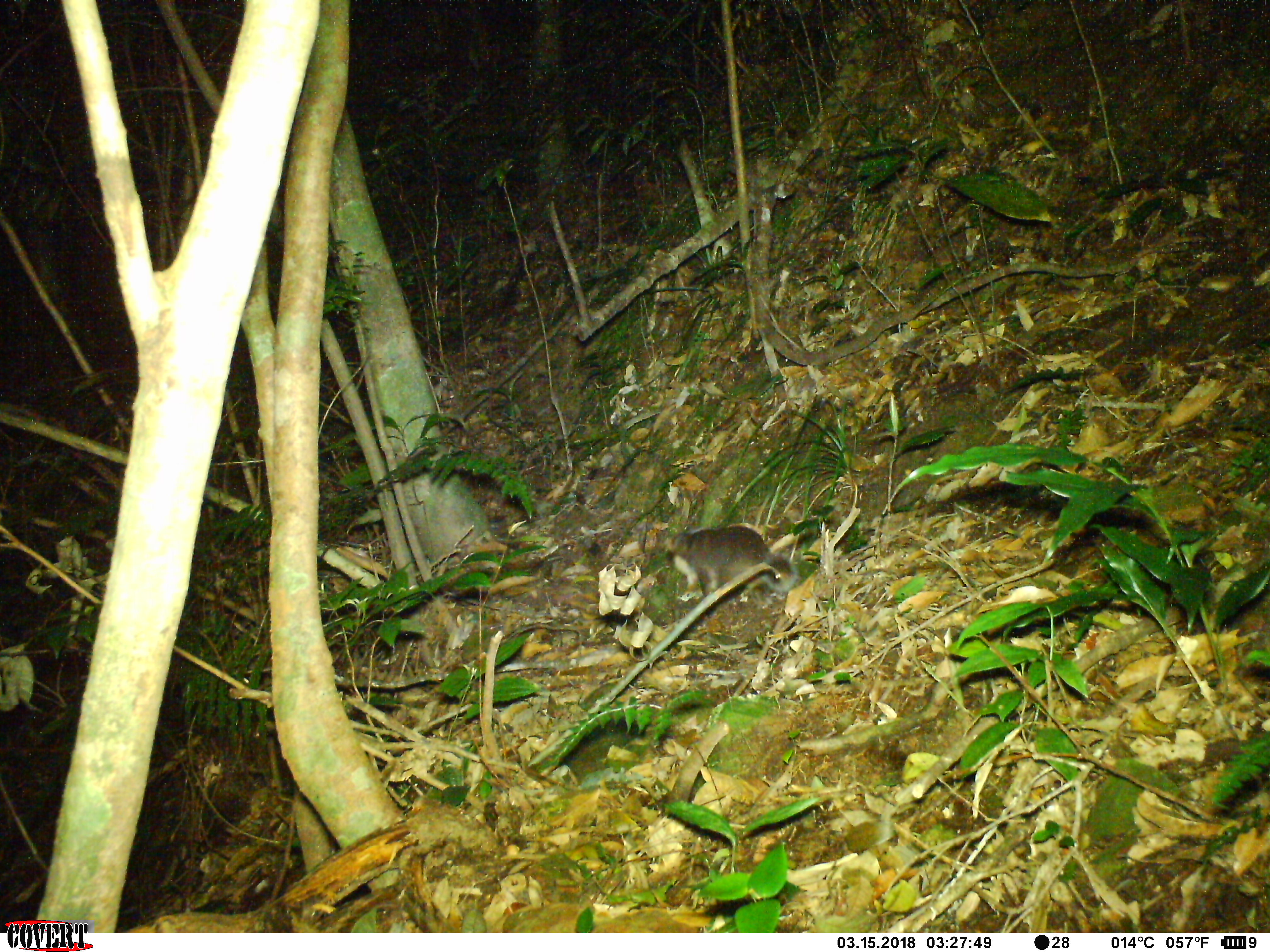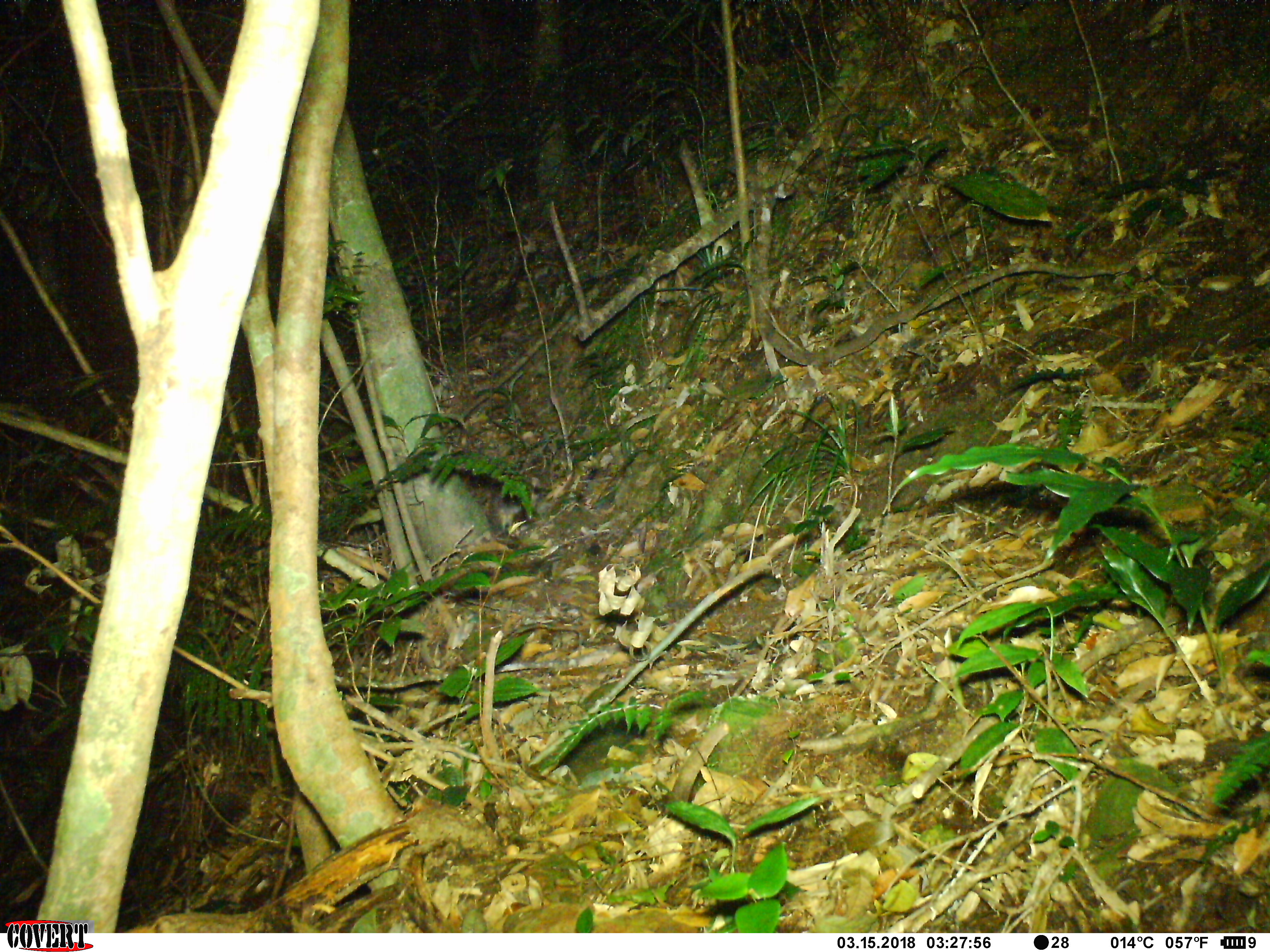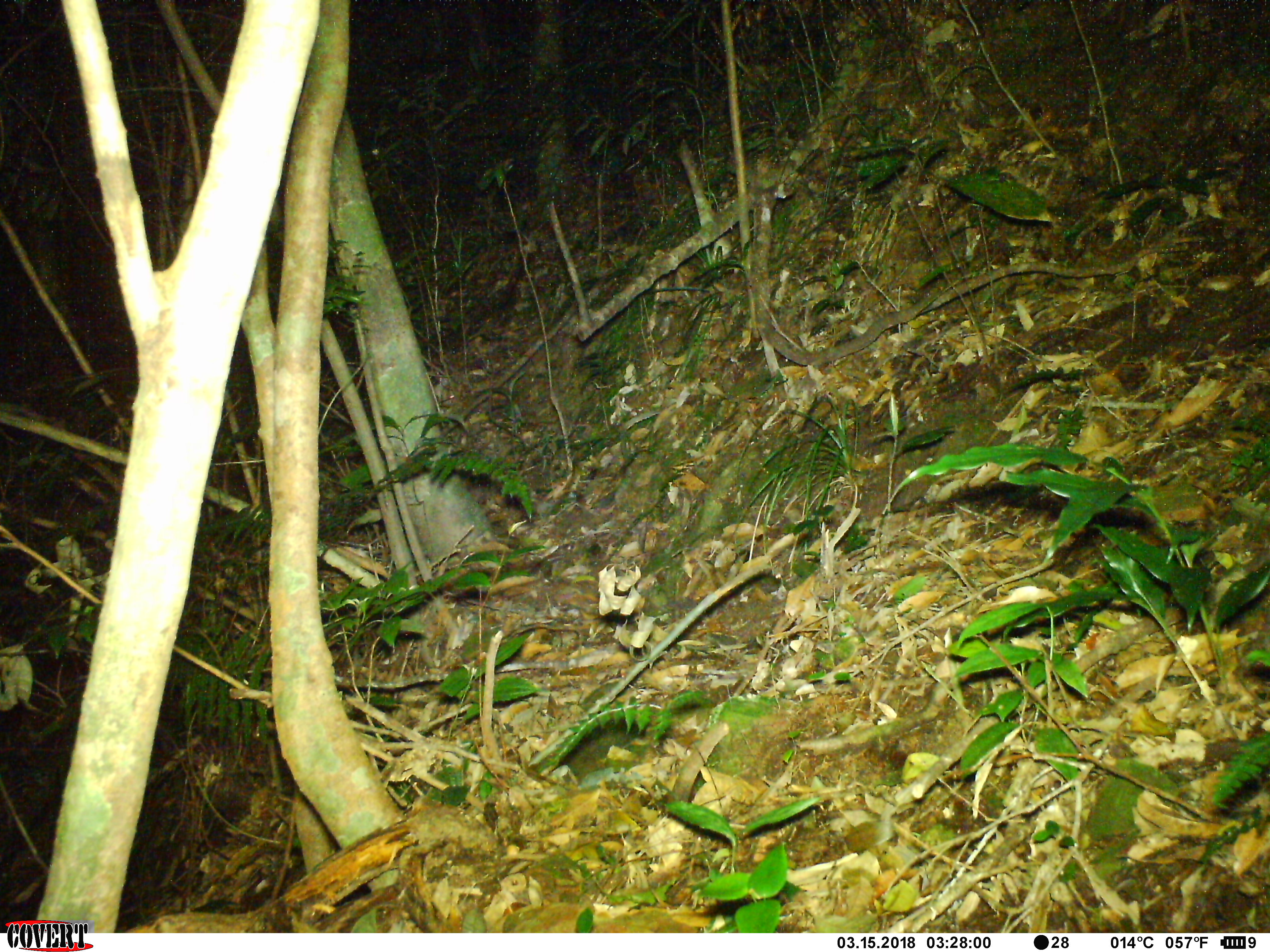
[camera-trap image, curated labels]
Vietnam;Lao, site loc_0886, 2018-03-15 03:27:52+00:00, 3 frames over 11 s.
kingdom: Animalia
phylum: Chordata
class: Mammalia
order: Carnivora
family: Mustelidae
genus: Melogale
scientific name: Melogale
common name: ferret badger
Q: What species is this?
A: Ferret badger (Melogale).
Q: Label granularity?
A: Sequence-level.